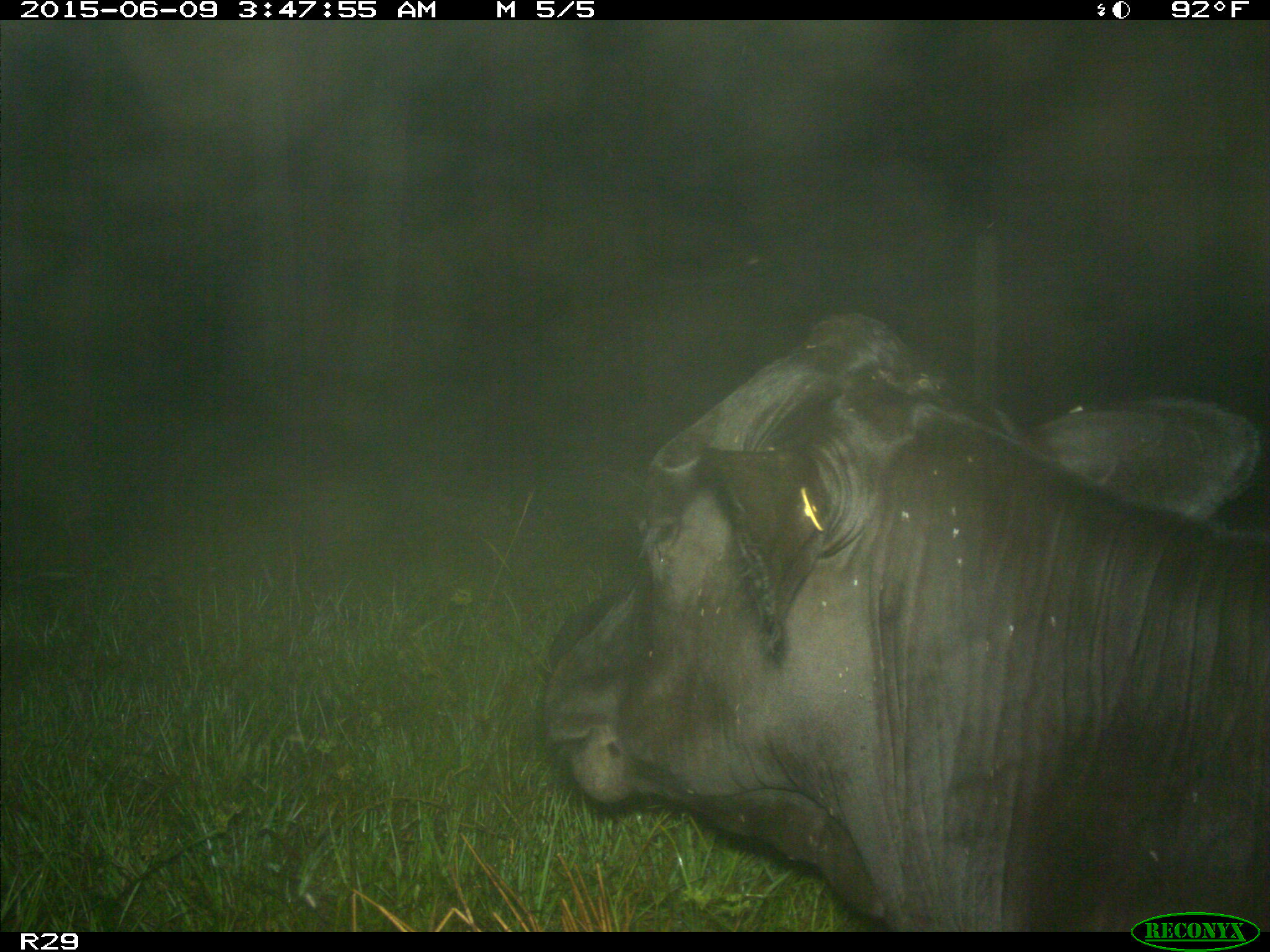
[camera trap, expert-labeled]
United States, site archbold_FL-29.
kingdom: Animalia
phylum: Chordata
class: Mammalia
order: Artiodactyla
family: Bovidae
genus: Bos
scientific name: Bos taurus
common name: domestic cow